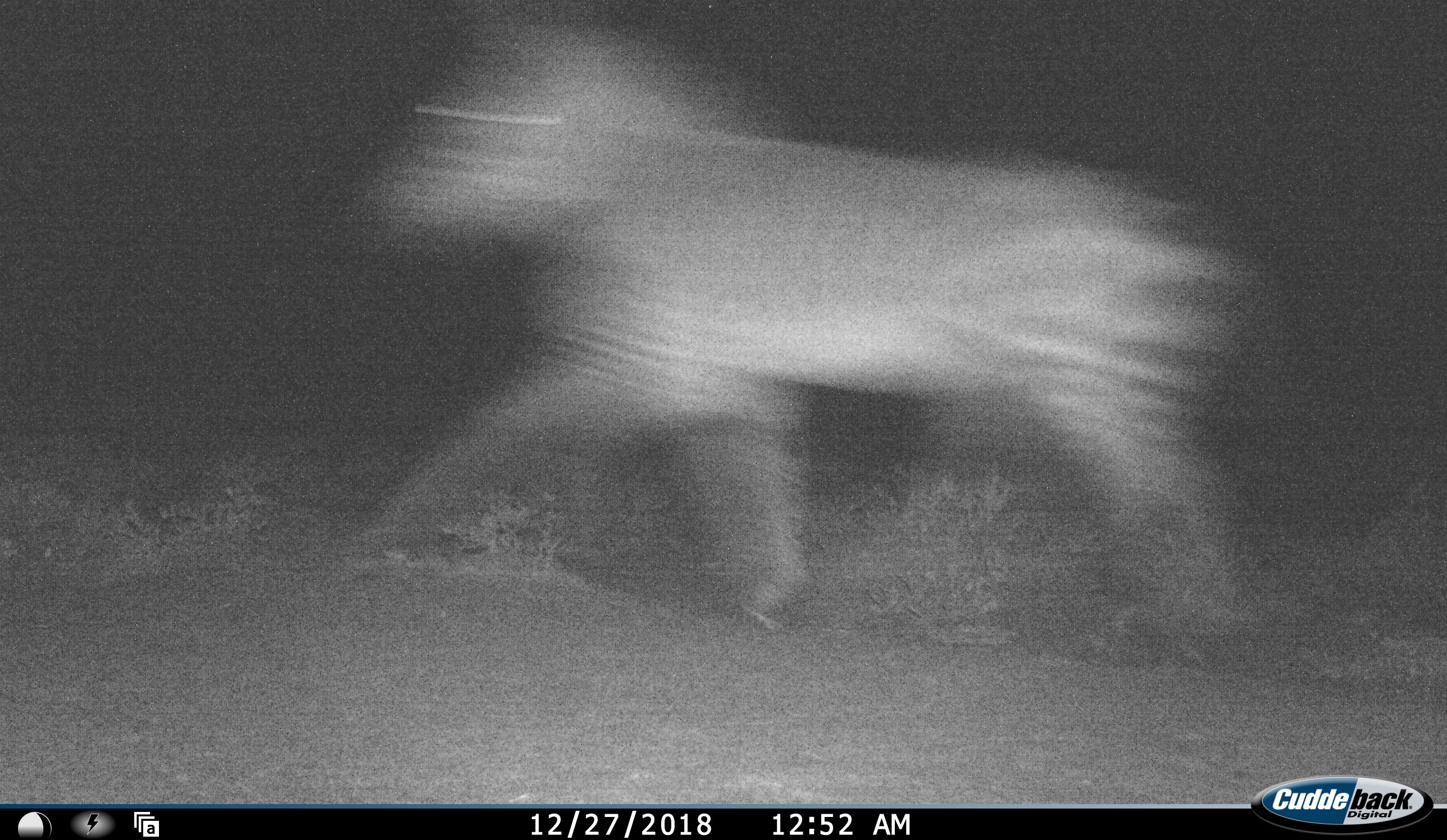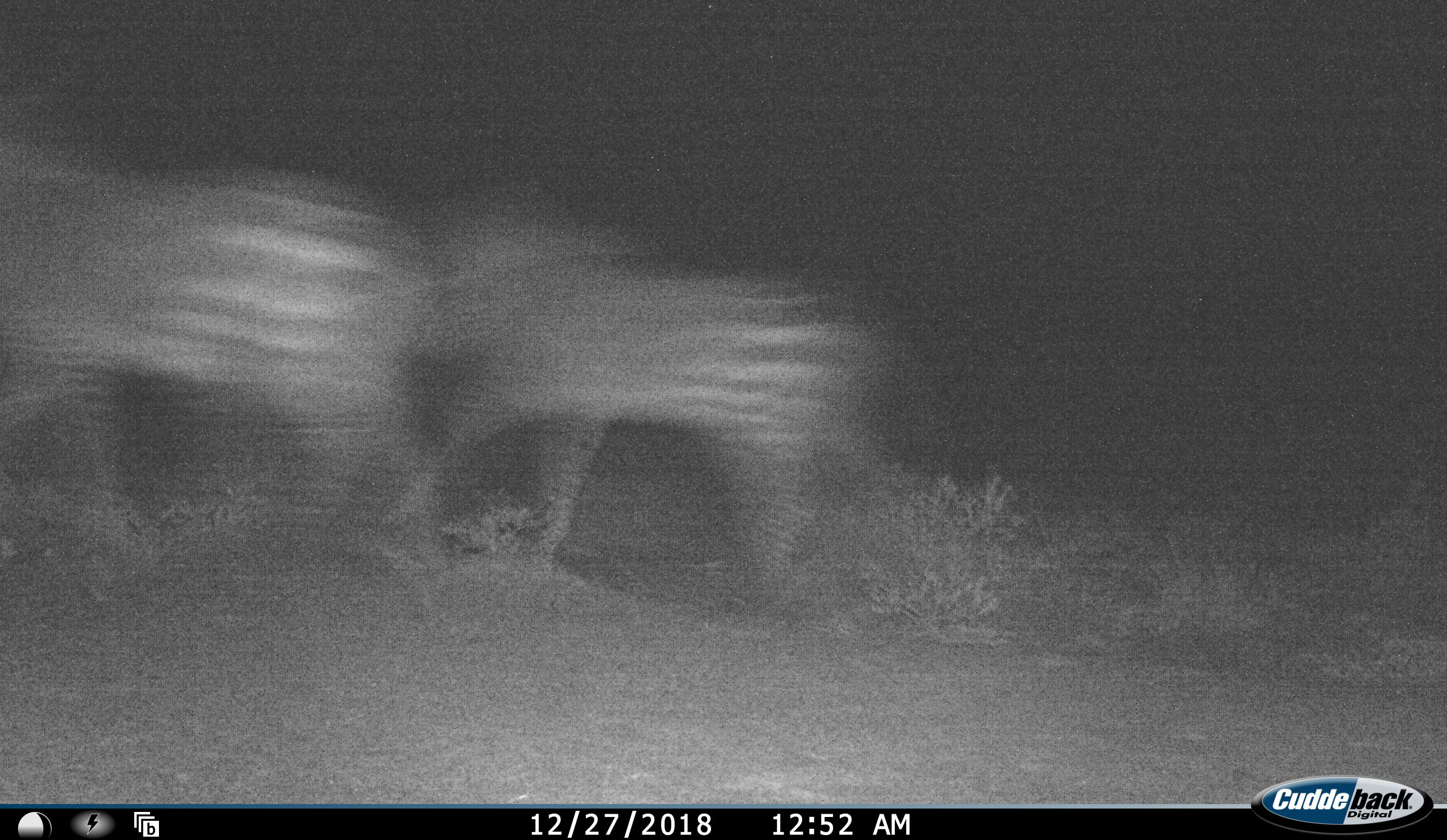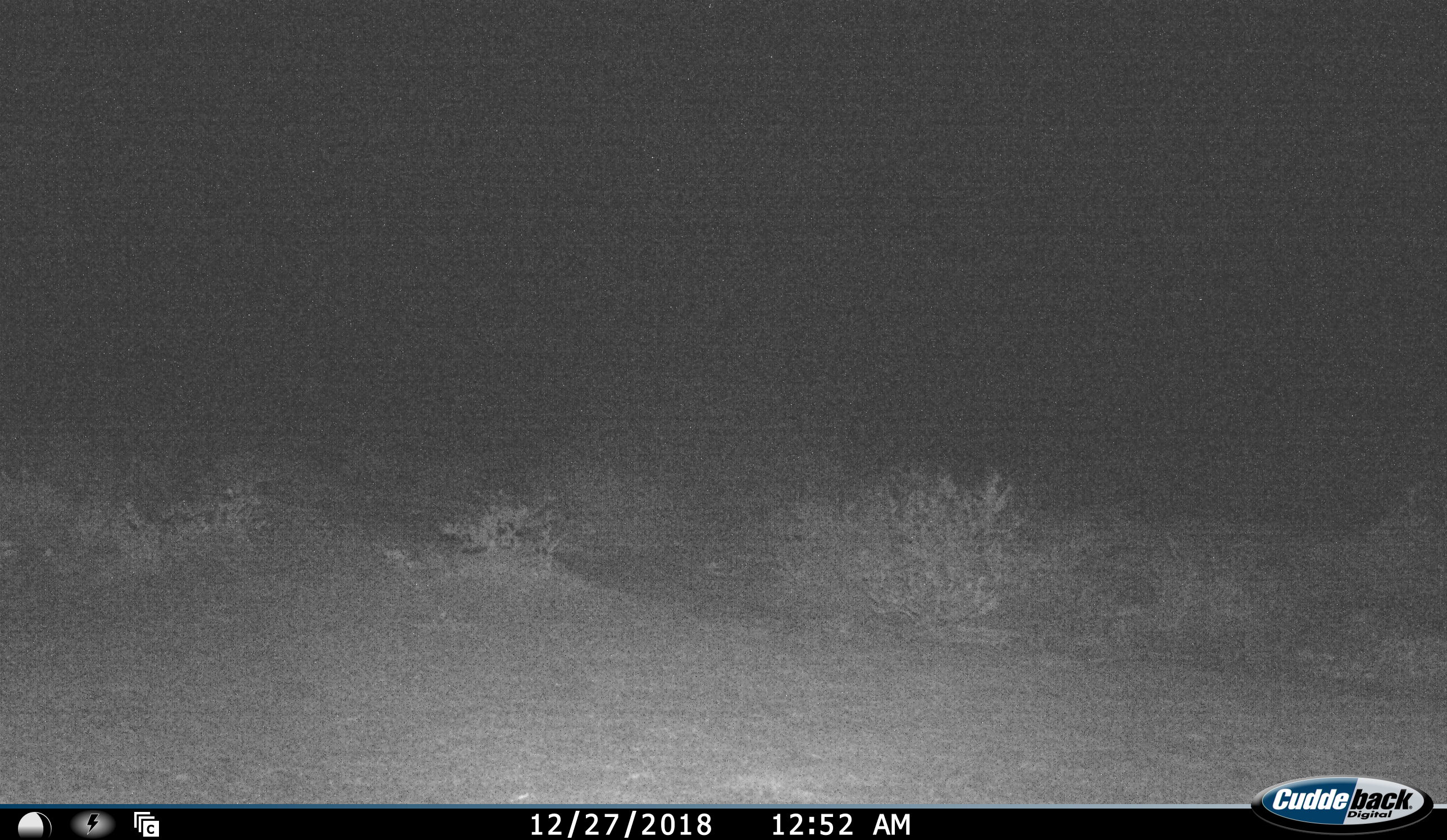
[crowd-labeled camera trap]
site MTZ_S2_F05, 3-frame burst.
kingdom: Animalia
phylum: Chordata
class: Mammalia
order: Perissodactyla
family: Equidae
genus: Equus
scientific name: Equus zebra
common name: mountain zebra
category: zebramountain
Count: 2.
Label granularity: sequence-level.